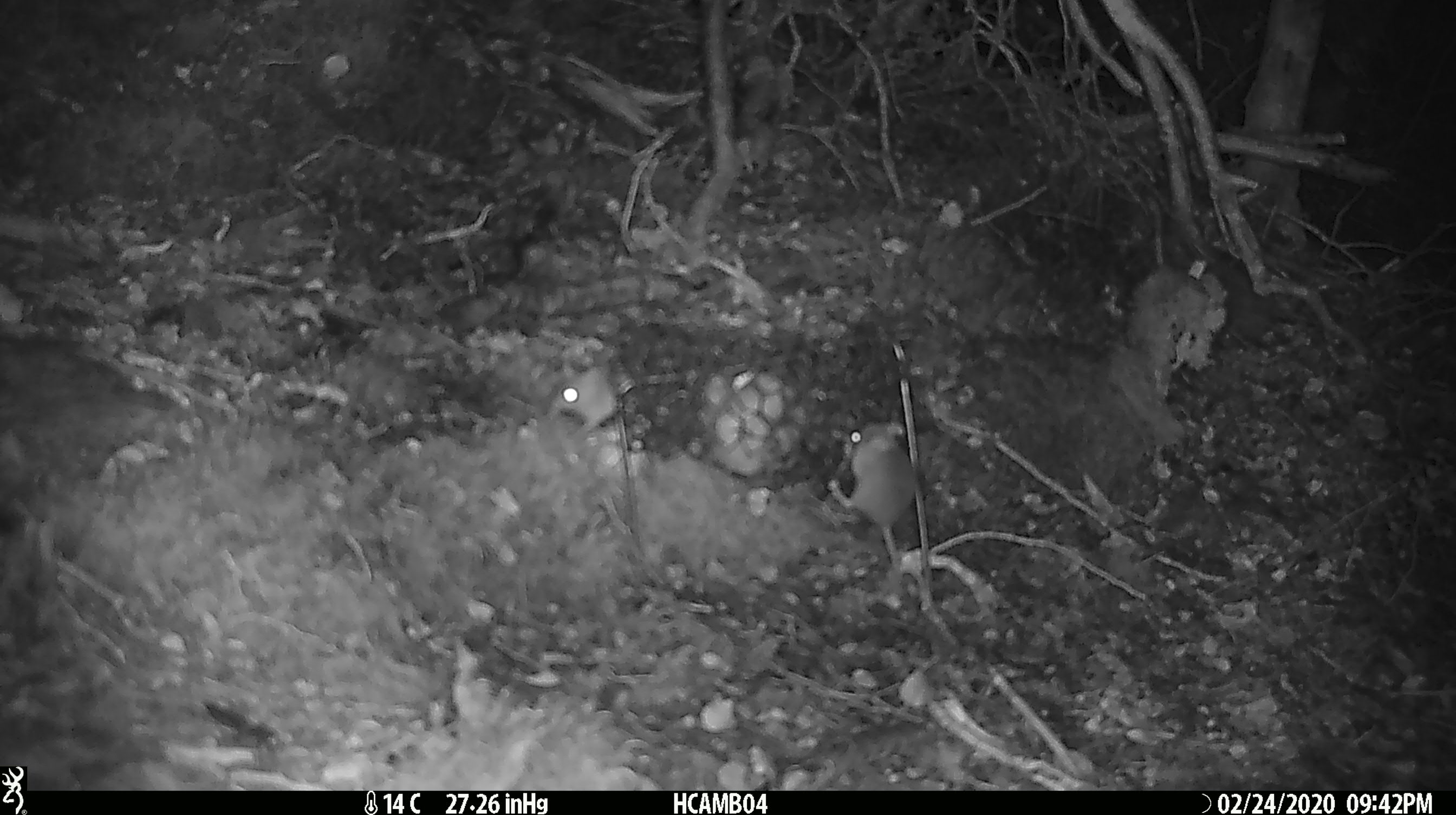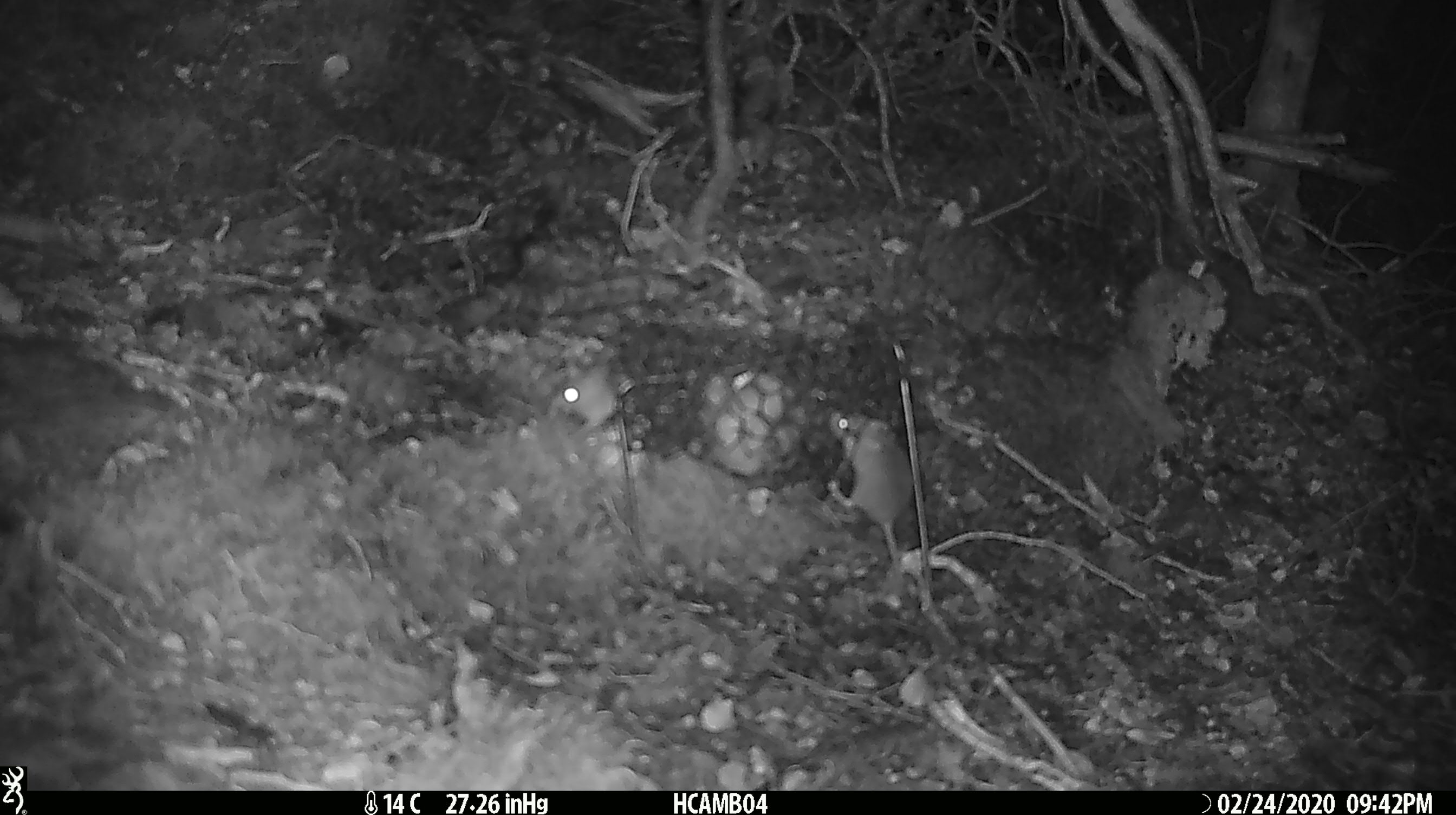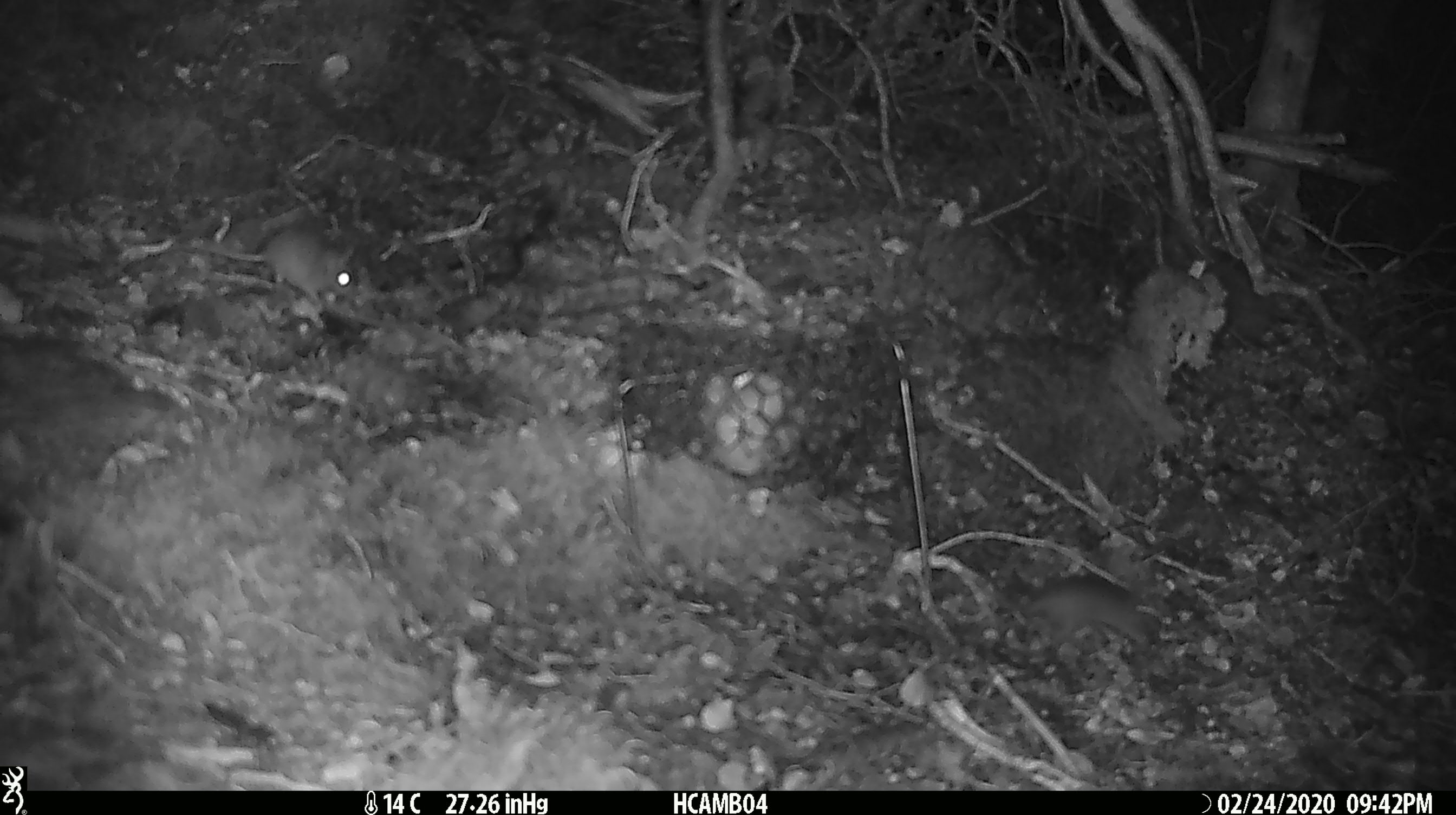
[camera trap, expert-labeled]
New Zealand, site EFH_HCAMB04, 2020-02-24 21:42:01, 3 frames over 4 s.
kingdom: Animalia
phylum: Chordata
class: Mammalia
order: Rodentia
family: Muridae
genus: Mus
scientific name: Mus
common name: mouse